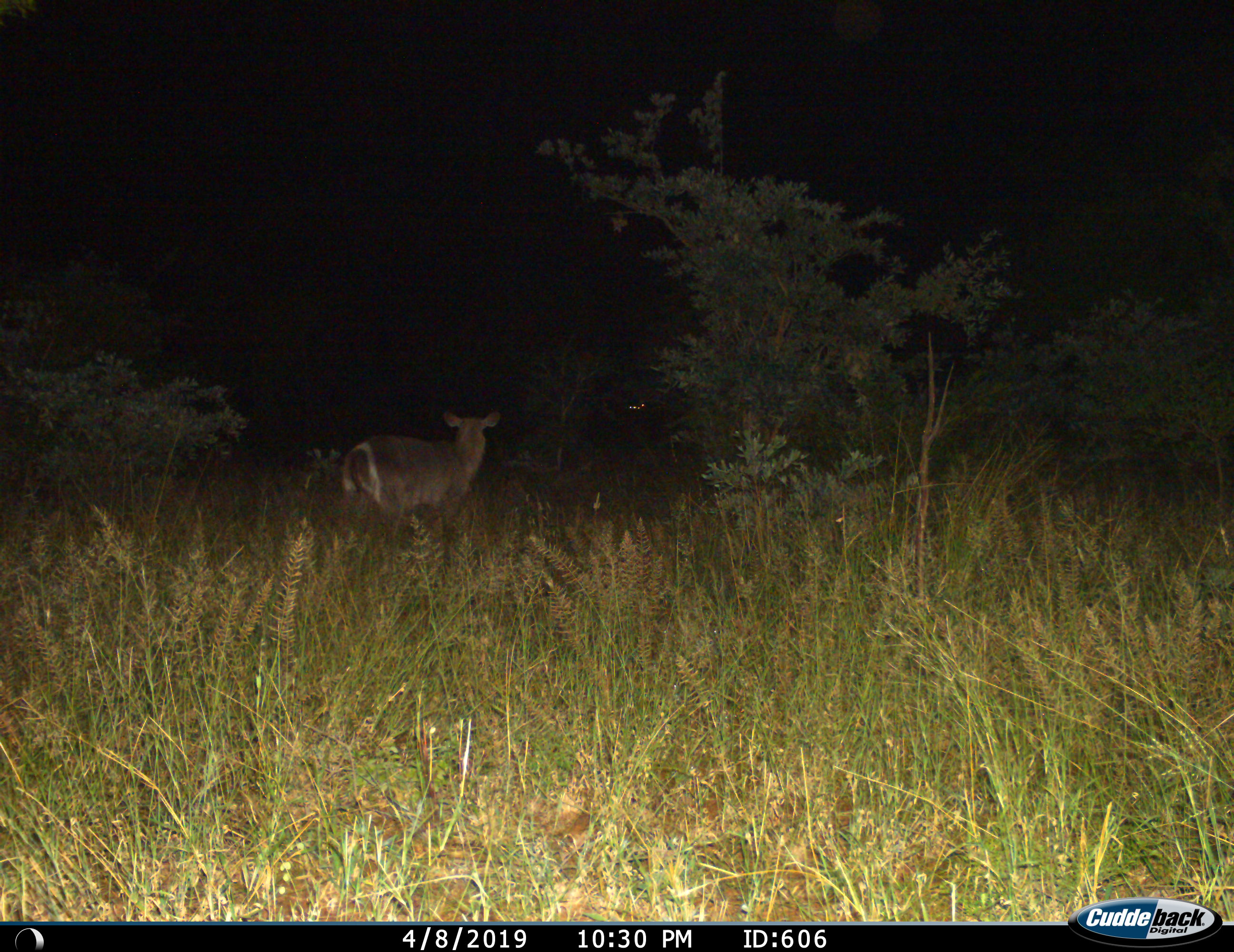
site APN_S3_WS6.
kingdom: Animalia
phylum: Chordata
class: Mammalia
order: Artiodactyla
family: Bovidae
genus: Kobus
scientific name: Kobus ellipsiprymnus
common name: waterbuck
Waterbuck (Kobus ellipsiprymnus), count 1. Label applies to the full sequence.